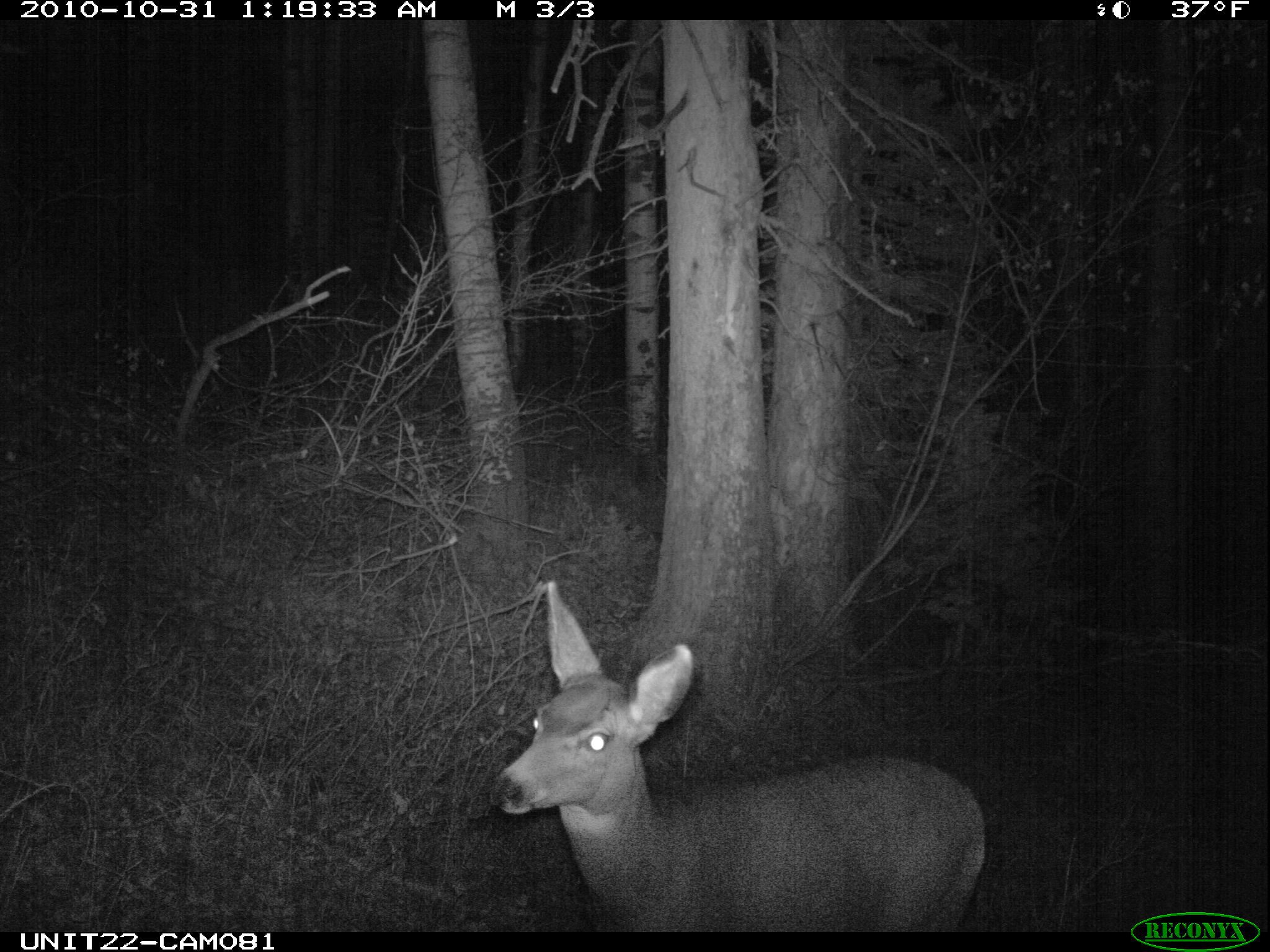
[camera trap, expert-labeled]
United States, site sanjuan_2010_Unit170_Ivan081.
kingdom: Animalia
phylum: Chordata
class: Mammalia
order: Artiodactyla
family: Cervidae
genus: Odocoileus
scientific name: Odocoileus hemionus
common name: mule deer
Odocoileus hemionus (mule deer).